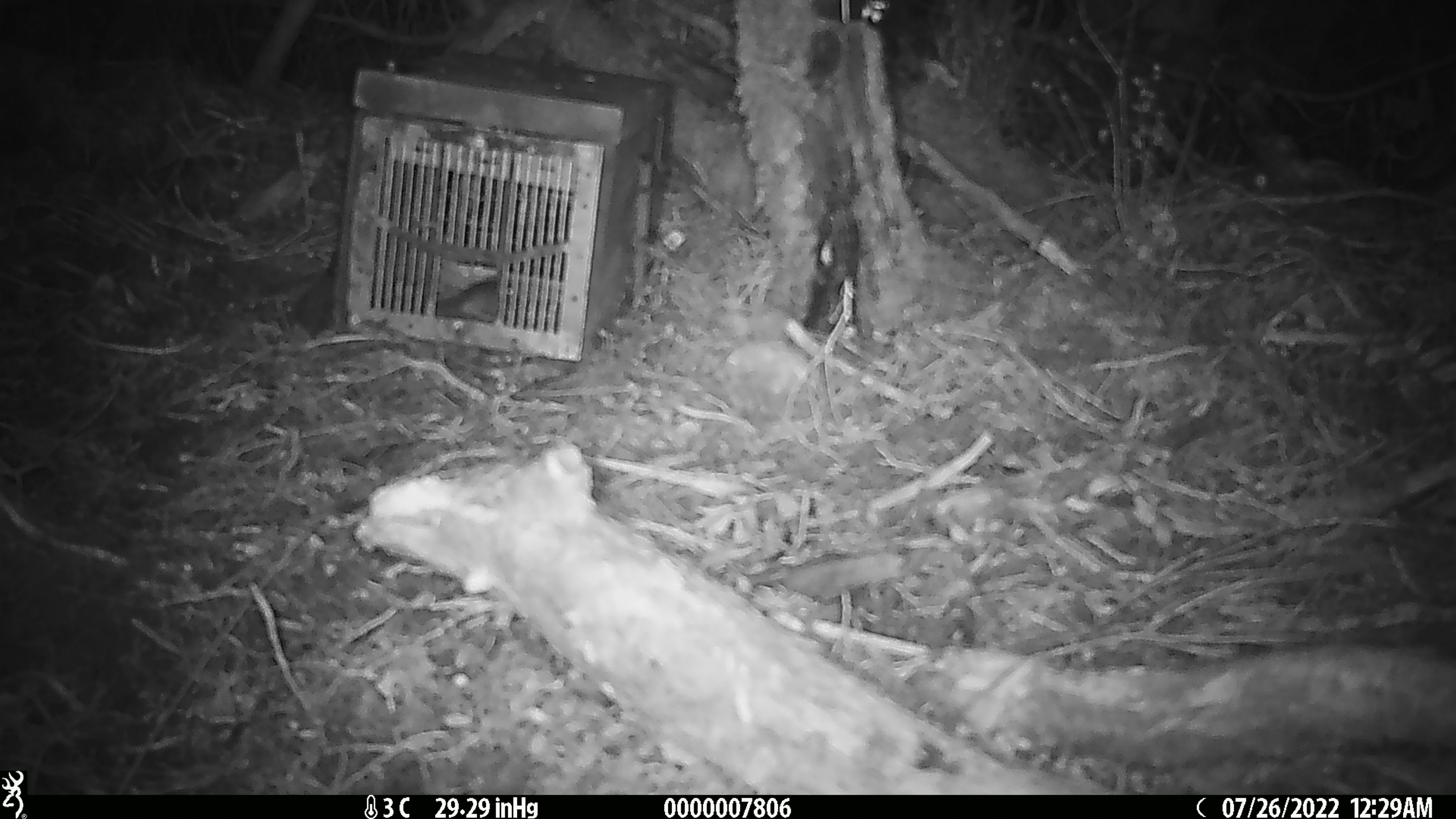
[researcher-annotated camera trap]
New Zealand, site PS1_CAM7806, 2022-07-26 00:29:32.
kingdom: Animalia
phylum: Chordata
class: Mammalia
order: Rodentia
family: Muridae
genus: Mus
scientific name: Mus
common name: mouse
Mouse (Mus).